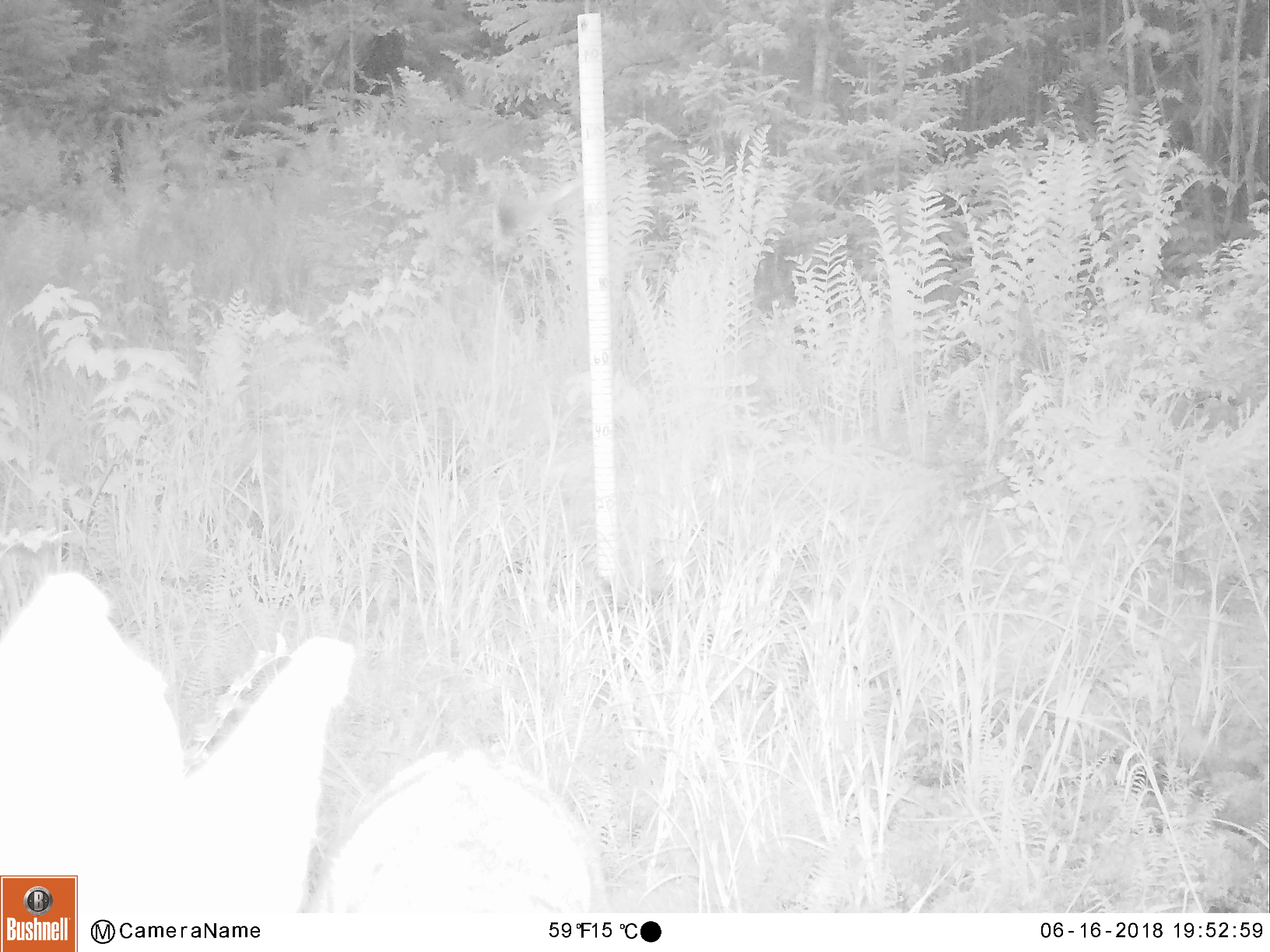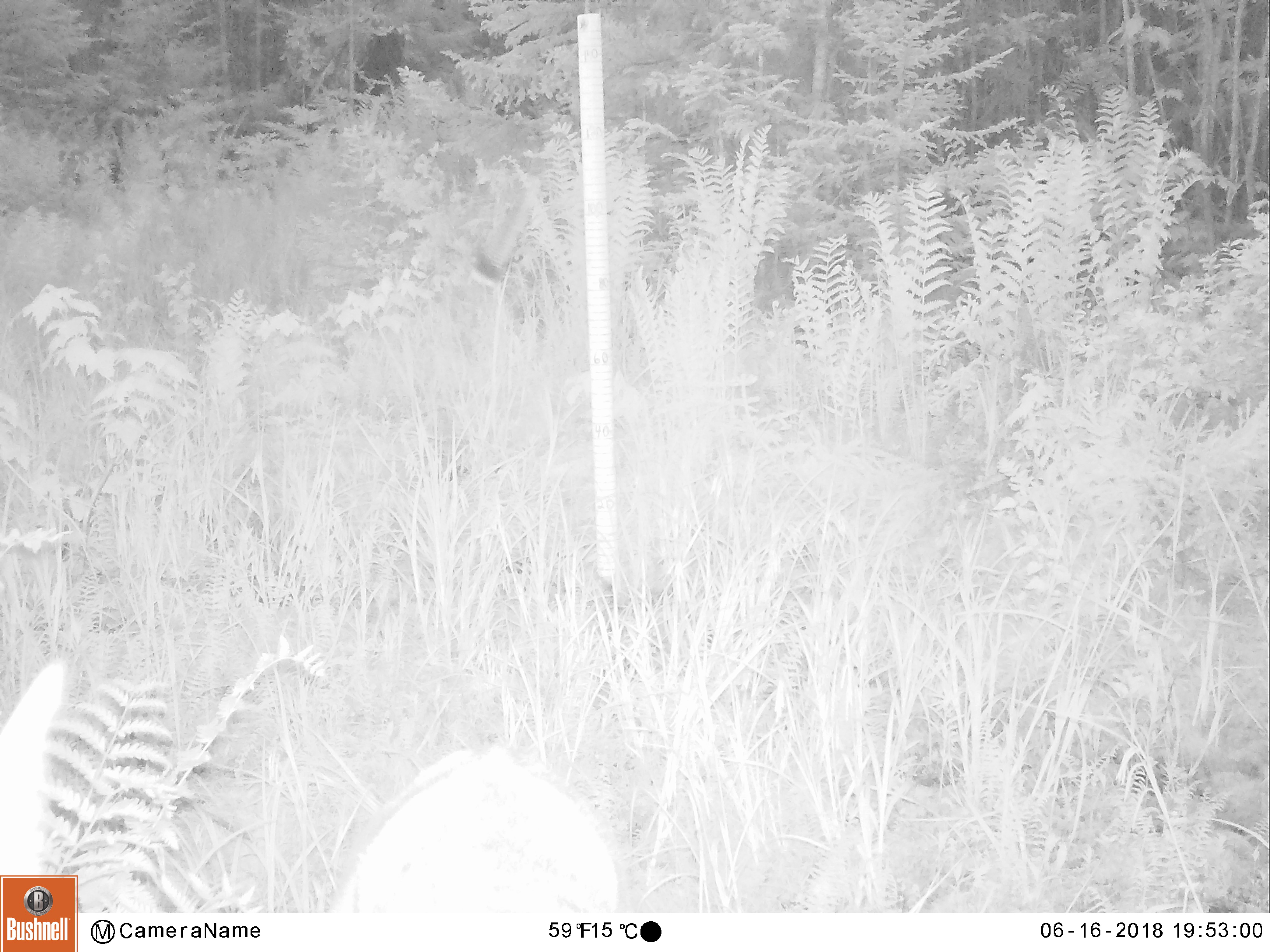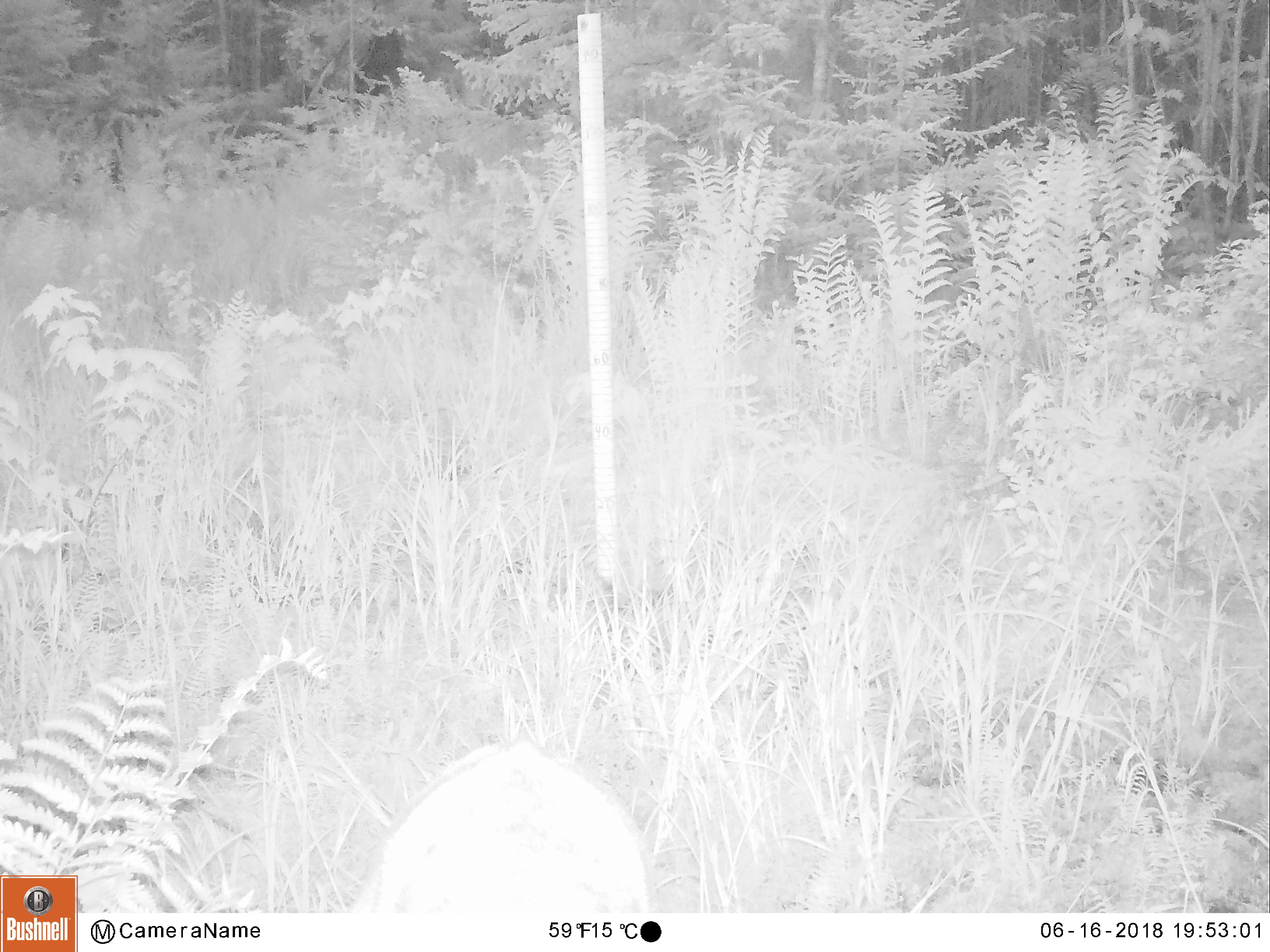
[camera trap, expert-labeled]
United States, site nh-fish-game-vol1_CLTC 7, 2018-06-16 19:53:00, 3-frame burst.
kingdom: Animalia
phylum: Chordata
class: Mammalia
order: Artiodactyla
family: Cervidae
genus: Odocoileus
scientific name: Odocoileus virginianus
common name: white-tailed deer